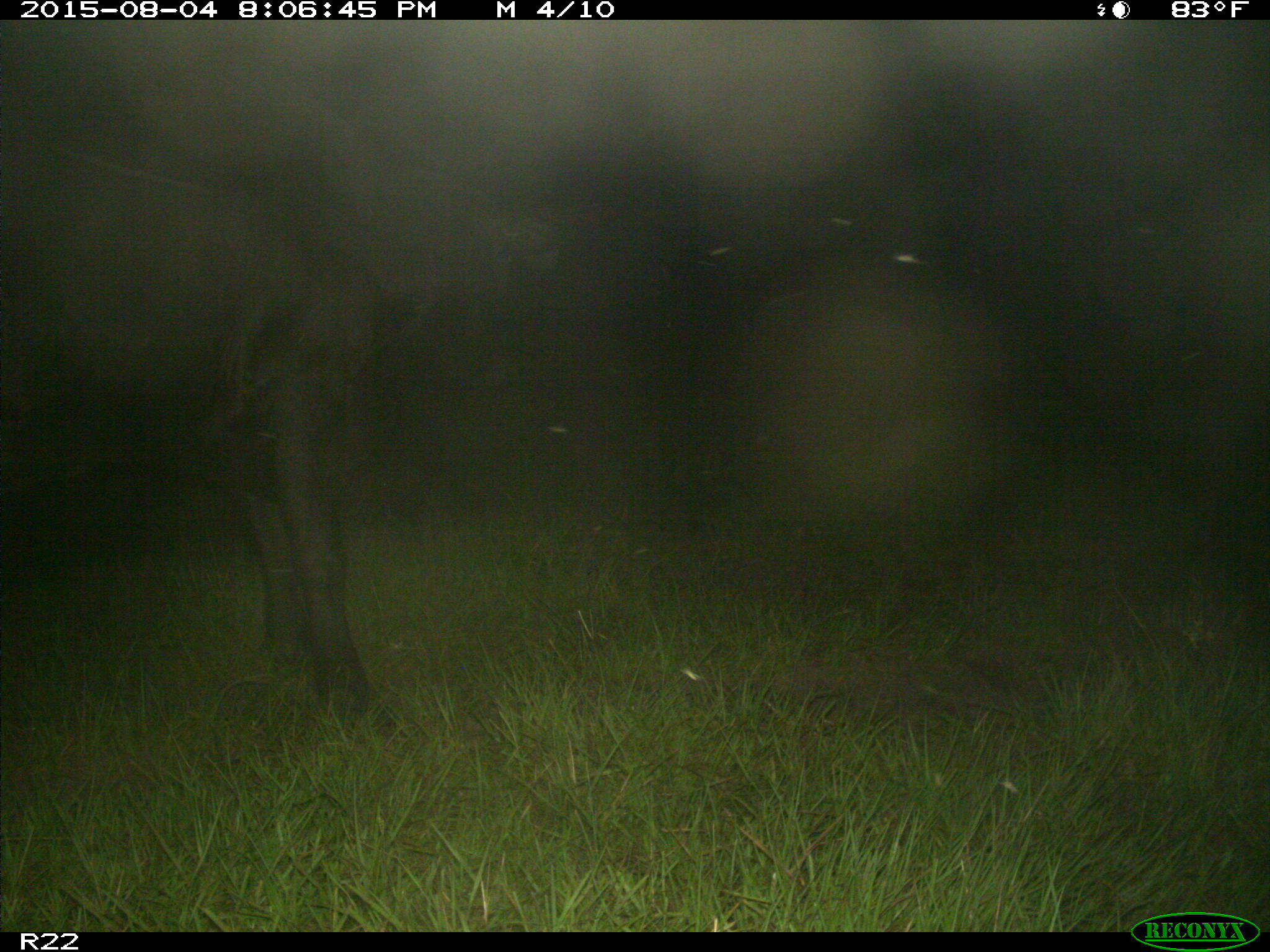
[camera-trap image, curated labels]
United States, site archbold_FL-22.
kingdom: Animalia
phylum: Chordata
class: Mammalia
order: Artiodactyla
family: Bovidae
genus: Bos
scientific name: Bos taurus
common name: domestic cow